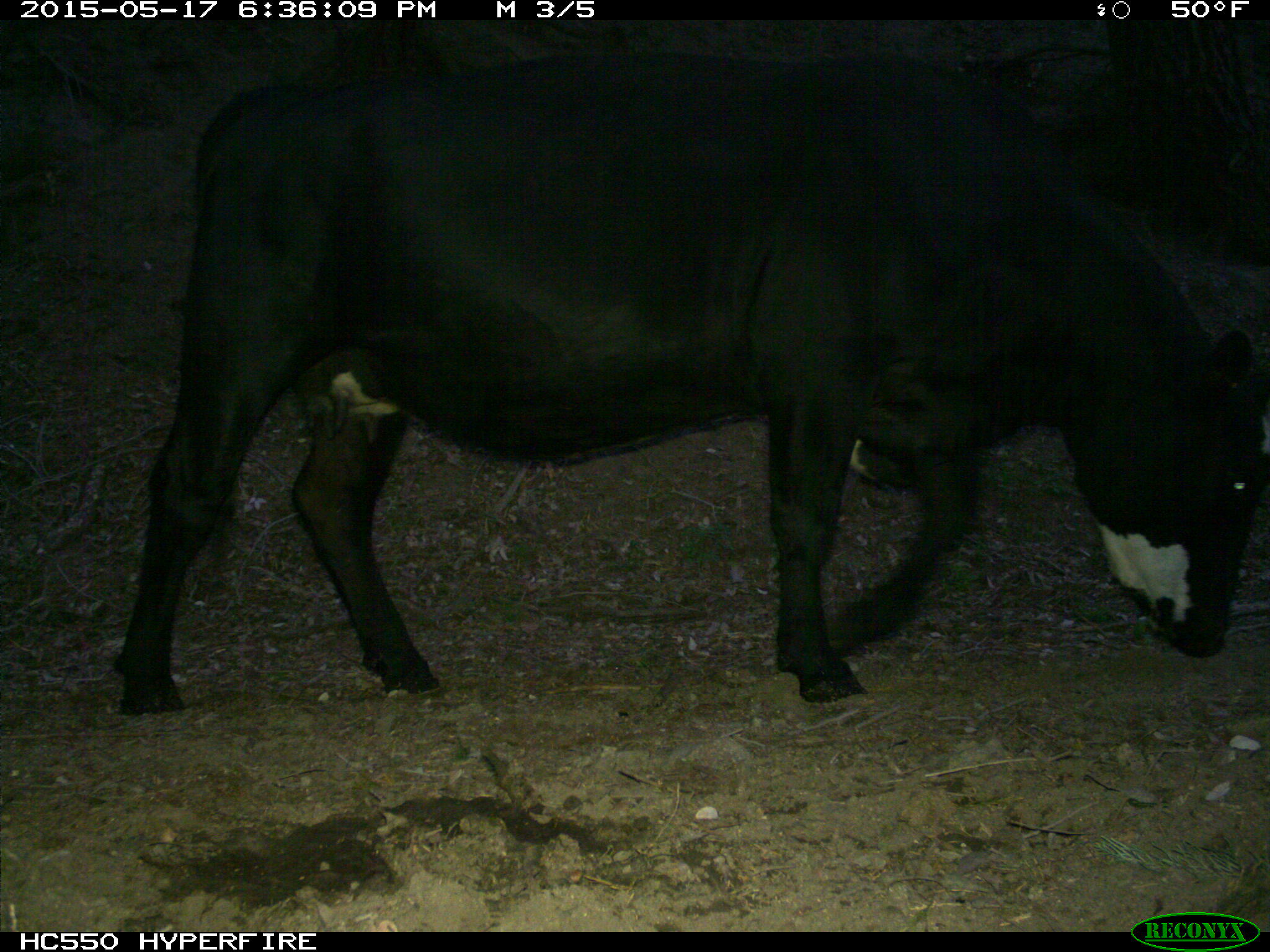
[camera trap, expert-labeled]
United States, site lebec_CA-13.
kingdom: Animalia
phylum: Chordata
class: Mammalia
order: Artiodactyla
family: Bovidae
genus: Bos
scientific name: Bos taurus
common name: domestic cow